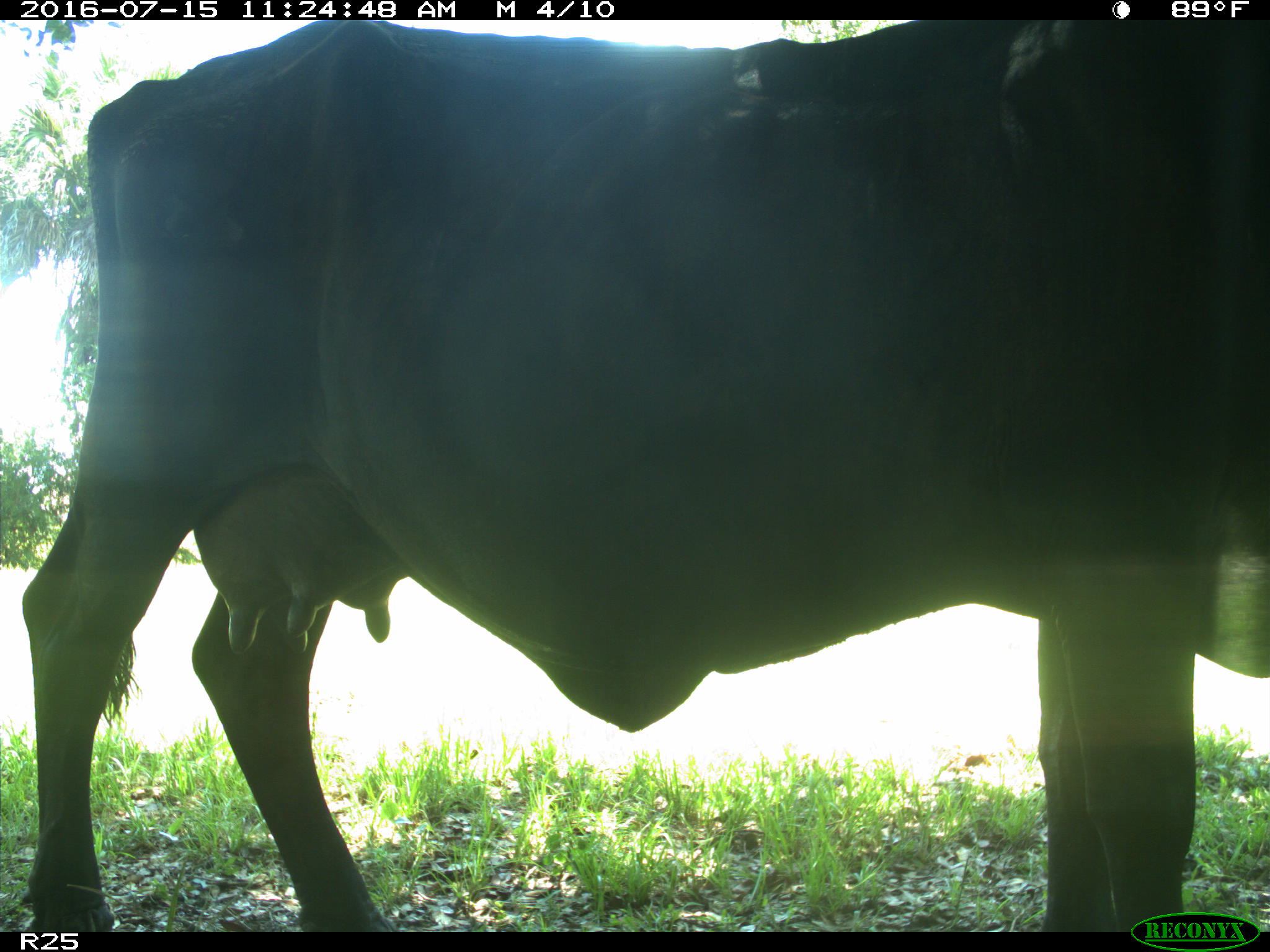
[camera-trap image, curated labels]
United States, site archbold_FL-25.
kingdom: Animalia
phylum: Chordata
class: Mammalia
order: Artiodactyla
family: Bovidae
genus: Bos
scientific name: Bos taurus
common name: domestic cow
Bos taurus (domestic cow).